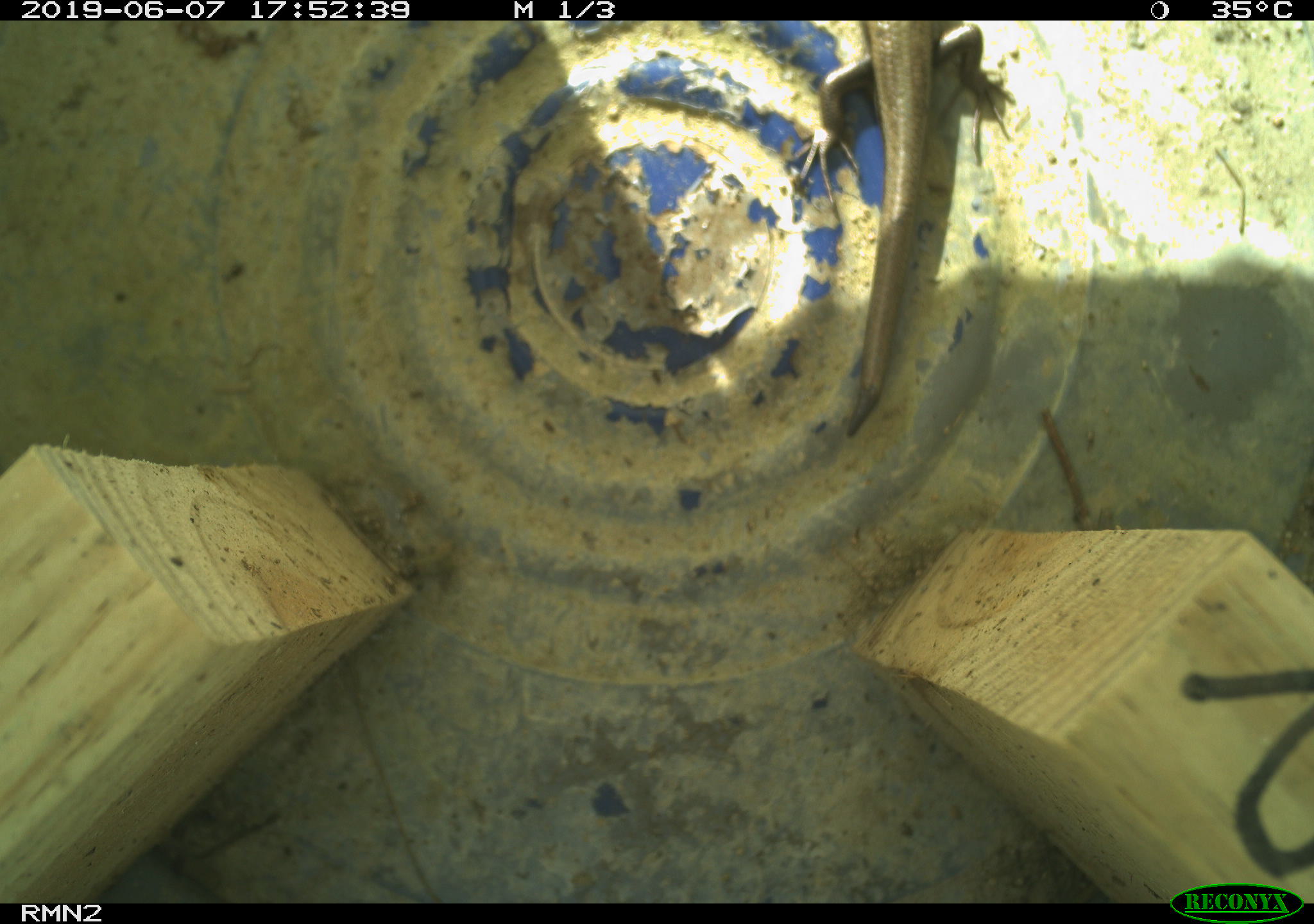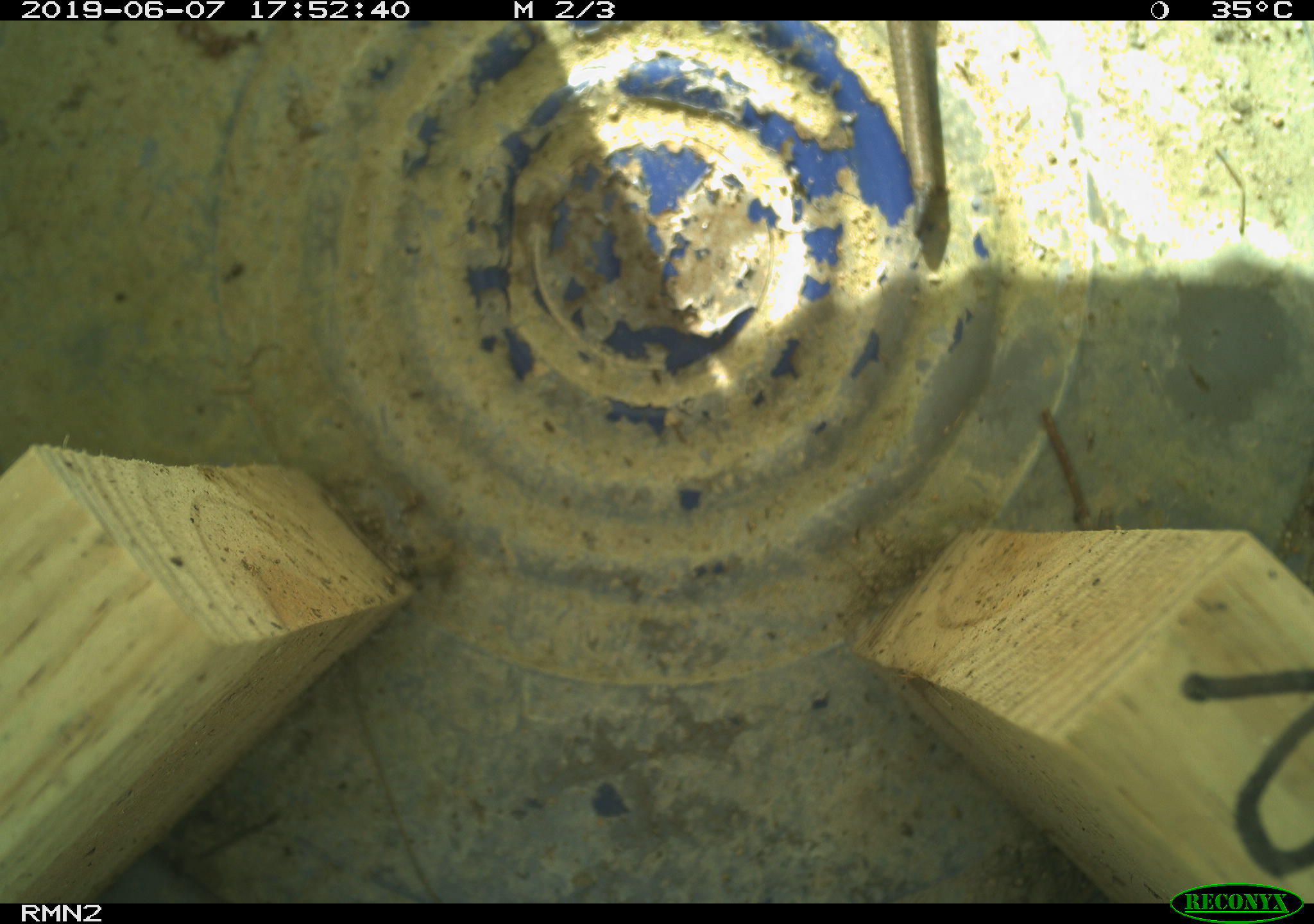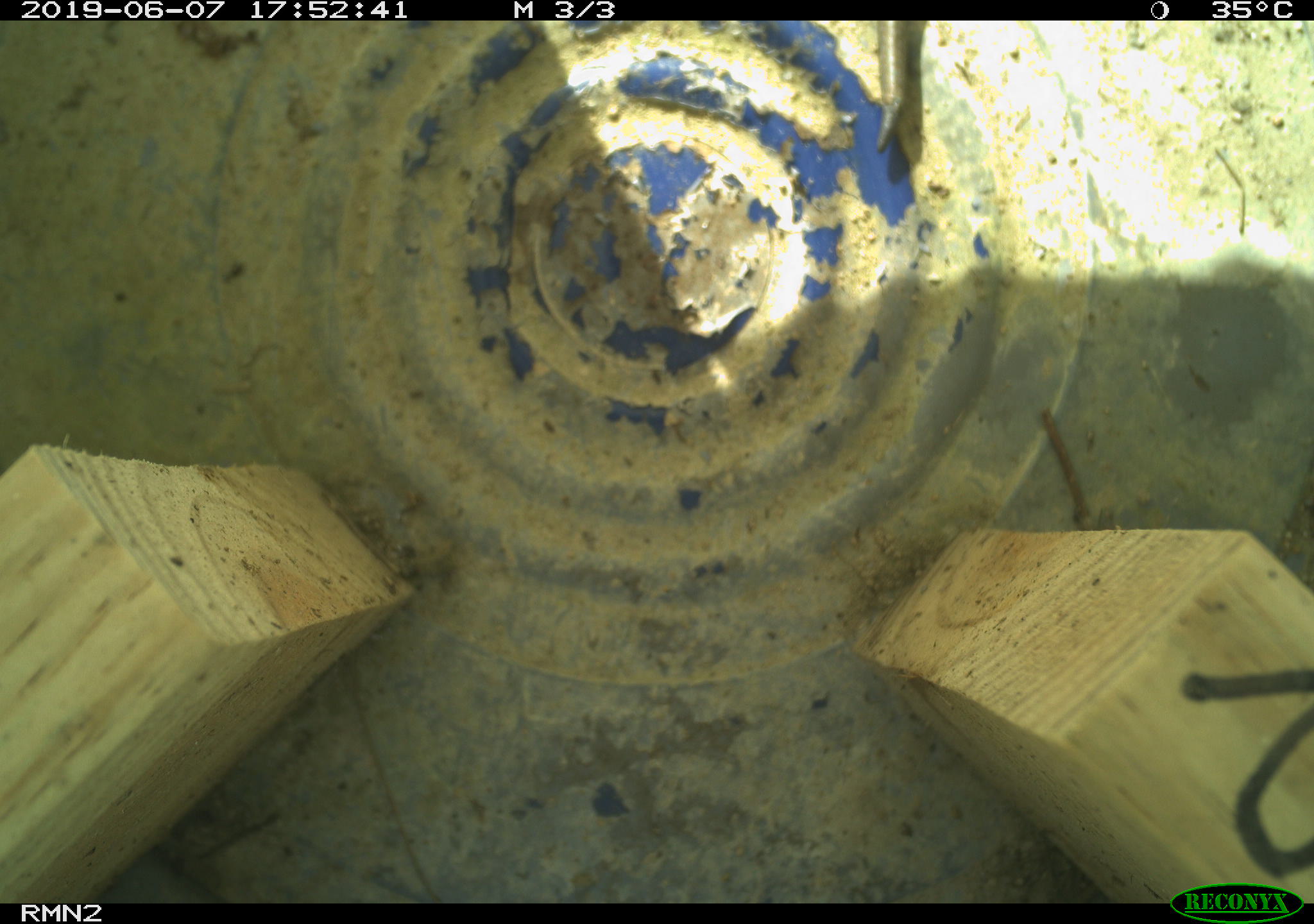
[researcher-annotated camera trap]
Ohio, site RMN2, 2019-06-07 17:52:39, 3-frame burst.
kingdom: Animalia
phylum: Chordata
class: Reptilia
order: Squamata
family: Scincidae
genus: Plestiodon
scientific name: Plestiodon fasciatus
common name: common five-lined skink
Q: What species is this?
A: Common five-lined skink (Plestiodon fasciatus).